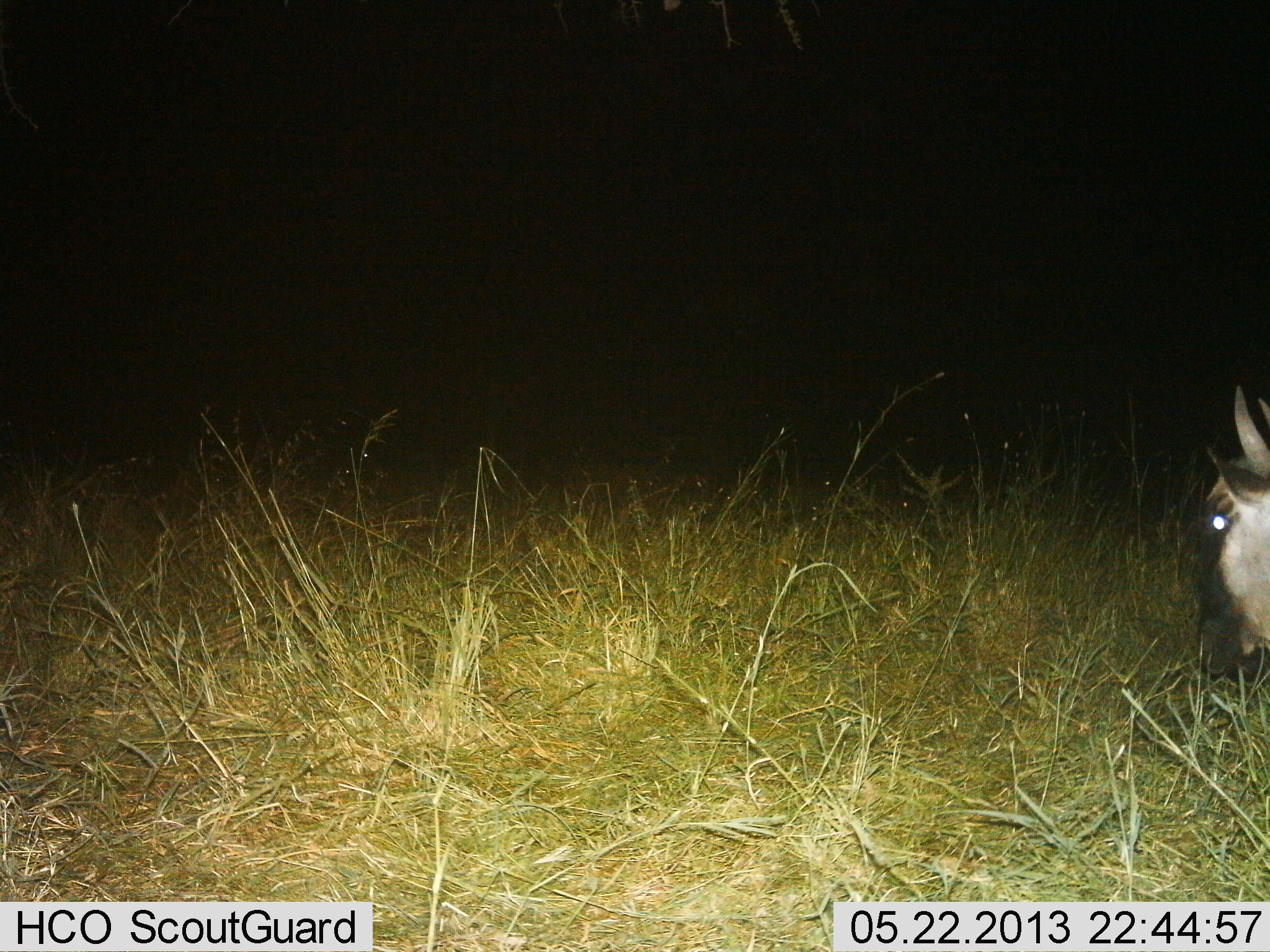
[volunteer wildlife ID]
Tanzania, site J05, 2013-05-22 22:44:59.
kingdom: Animalia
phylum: Chordata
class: Mammalia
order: Artiodactyla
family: Bovidae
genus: Connochaetes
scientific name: Connochaetes taurinus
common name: blue wildebeest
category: wildebeest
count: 1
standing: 30%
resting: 0%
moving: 30%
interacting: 0%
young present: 20%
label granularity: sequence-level